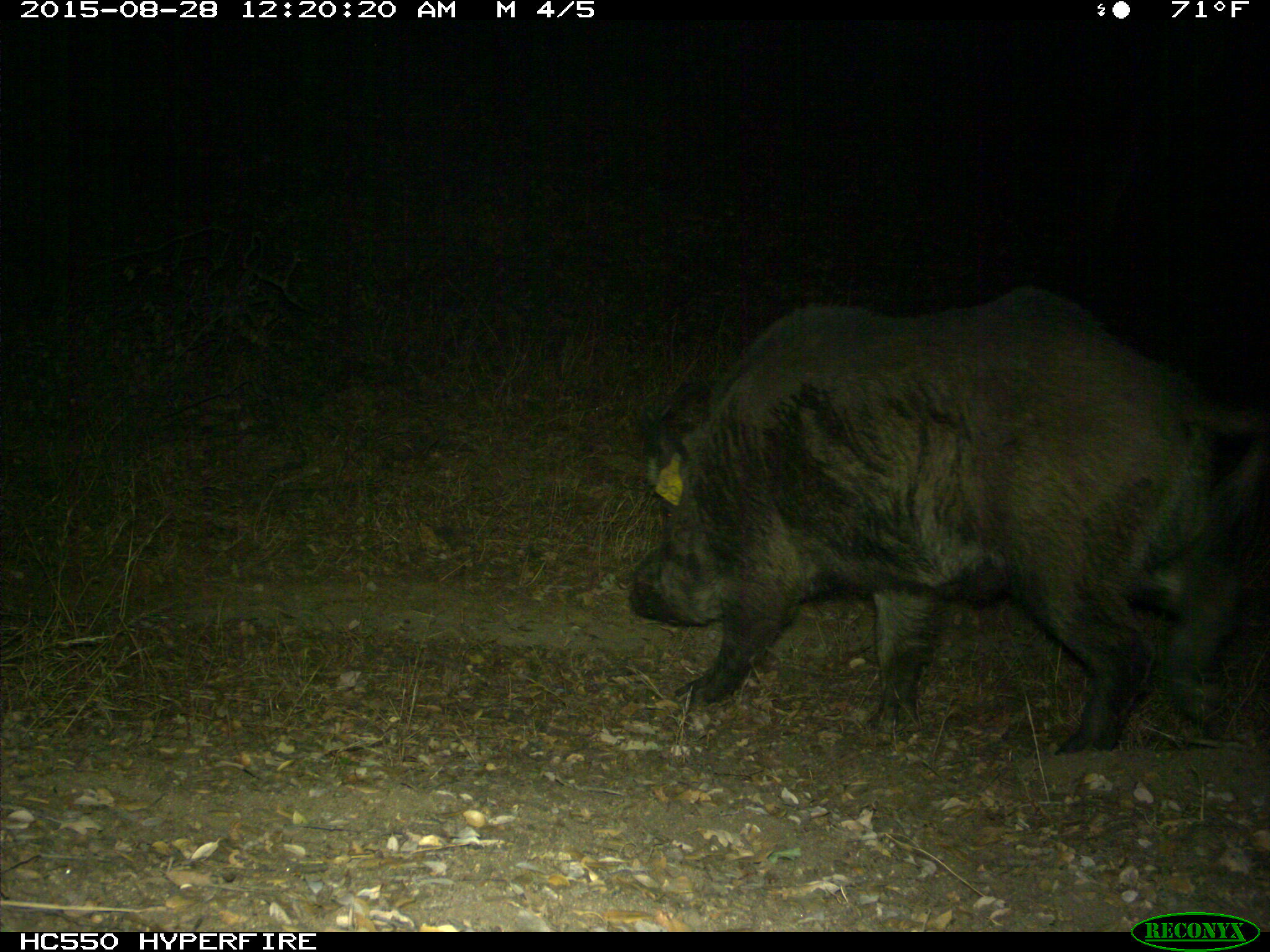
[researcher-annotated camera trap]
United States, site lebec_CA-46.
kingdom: Animalia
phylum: Chordata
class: Mammalia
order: Artiodactyla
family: Suidae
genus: Sus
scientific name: Sus scrofa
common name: wild boar